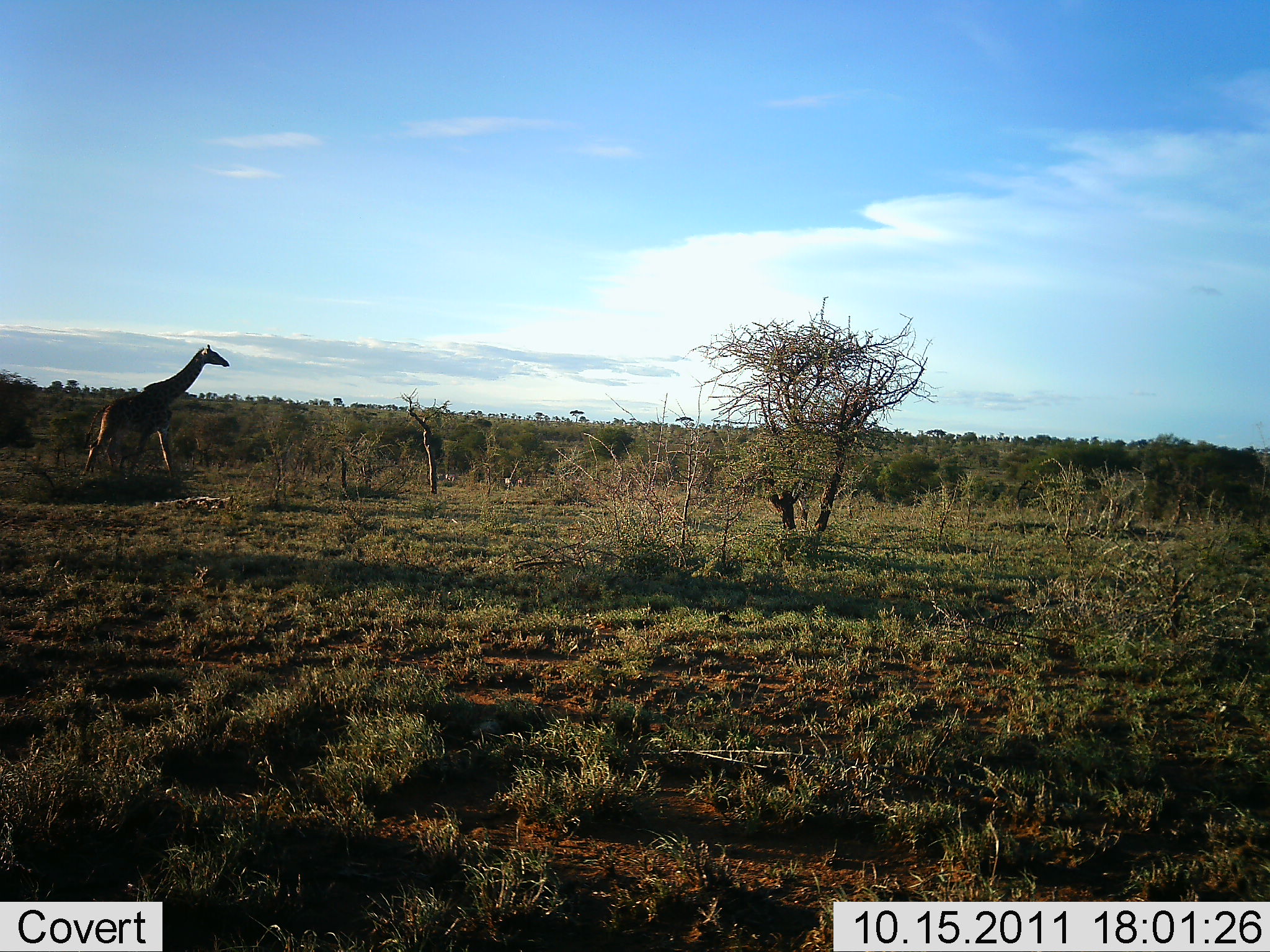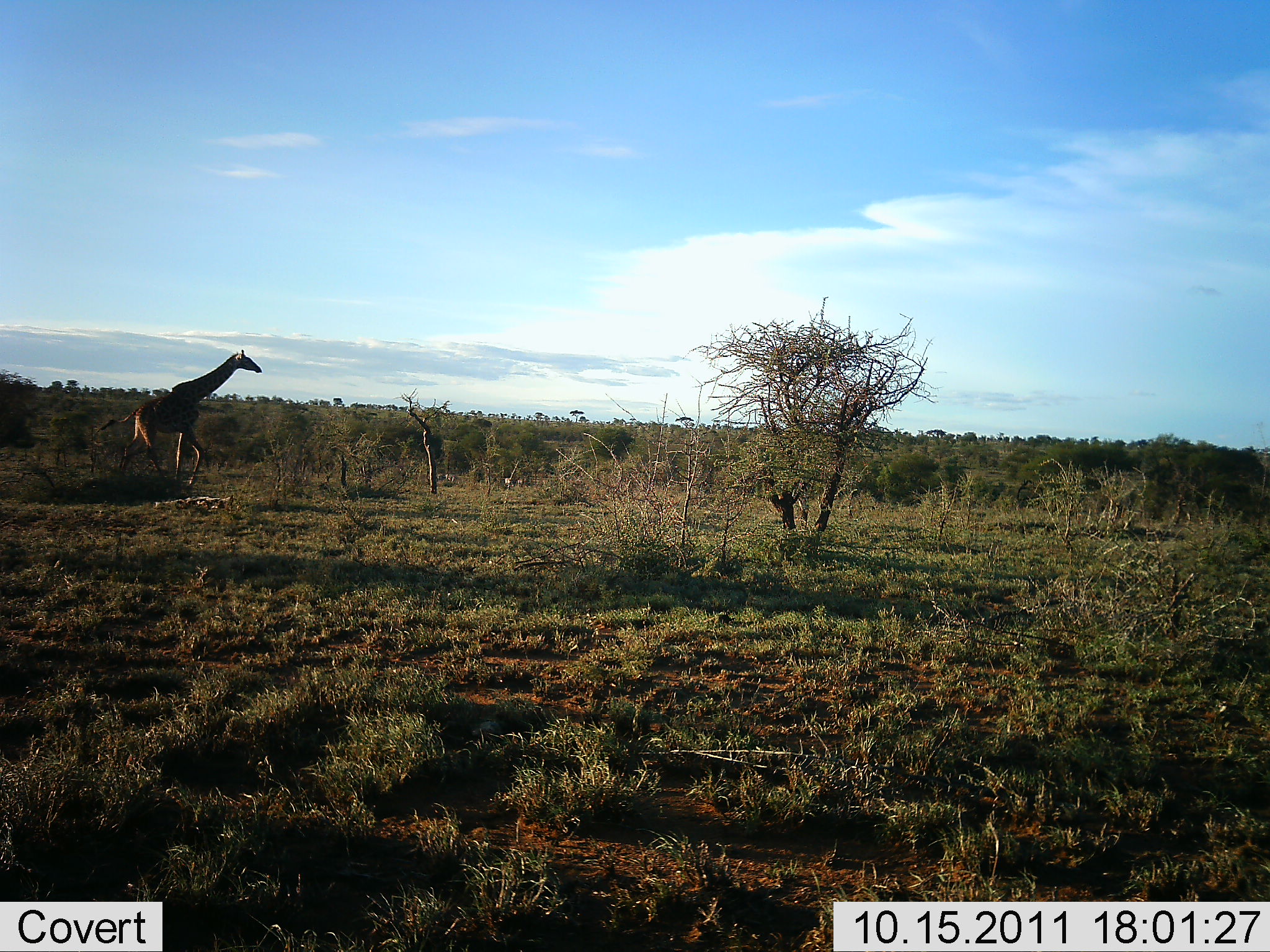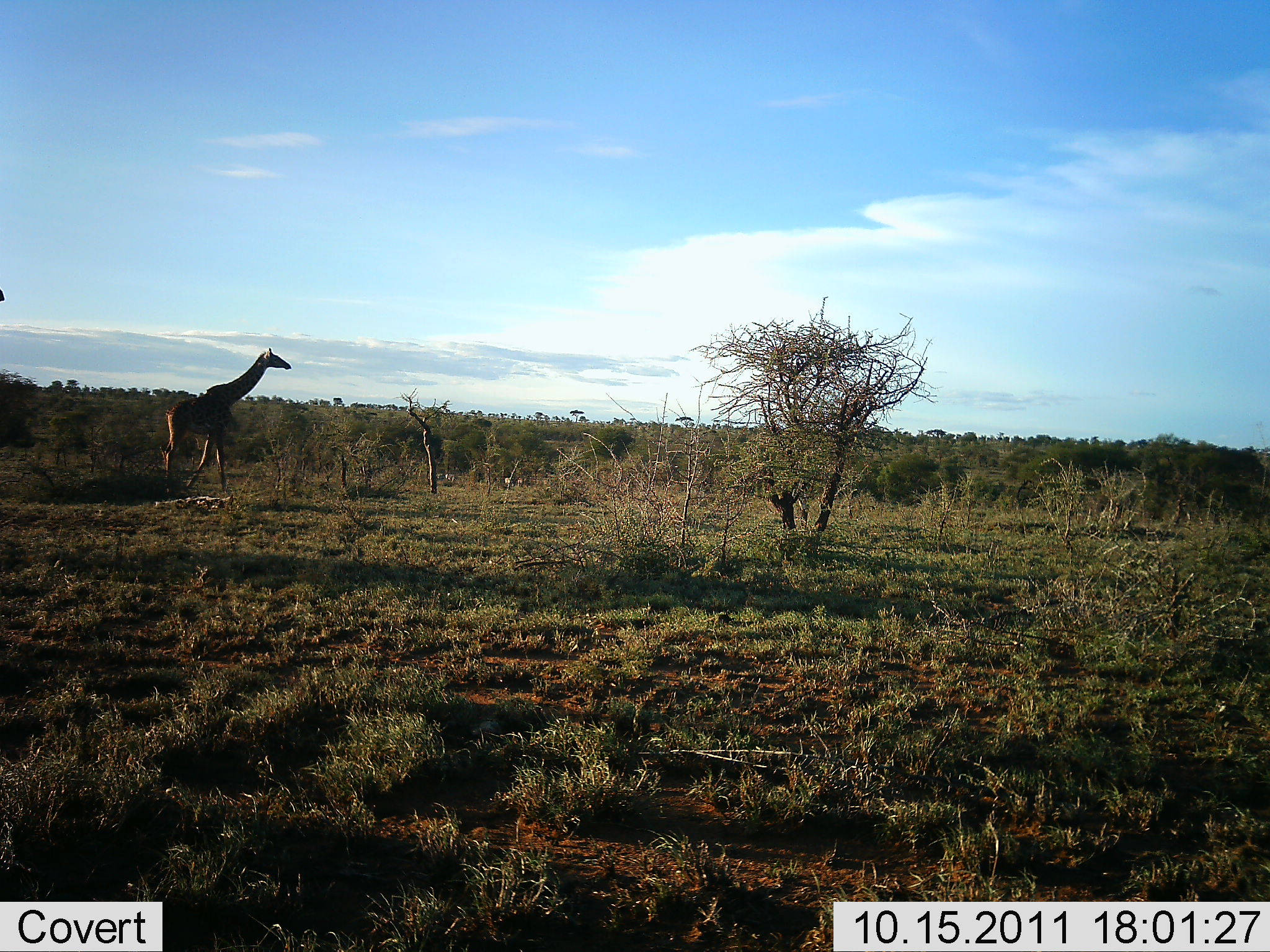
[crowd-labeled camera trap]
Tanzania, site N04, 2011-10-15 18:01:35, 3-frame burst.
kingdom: Animalia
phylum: Chordata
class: Mammalia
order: Artiodactyla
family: Giraffidae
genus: Giraffa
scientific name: Giraffa camelopardalis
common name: giraffe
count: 2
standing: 0%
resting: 0%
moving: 100%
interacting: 0%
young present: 0%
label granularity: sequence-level